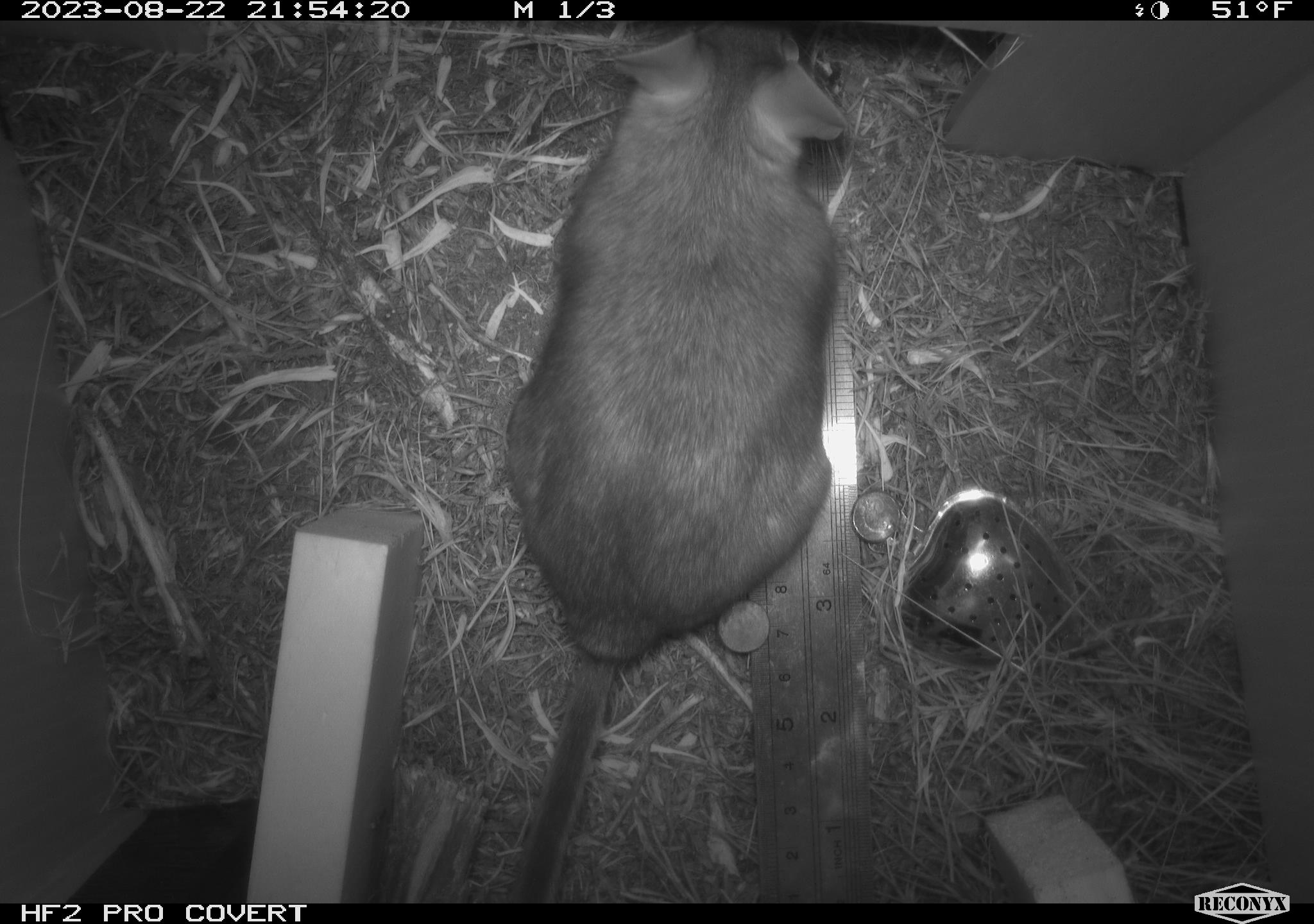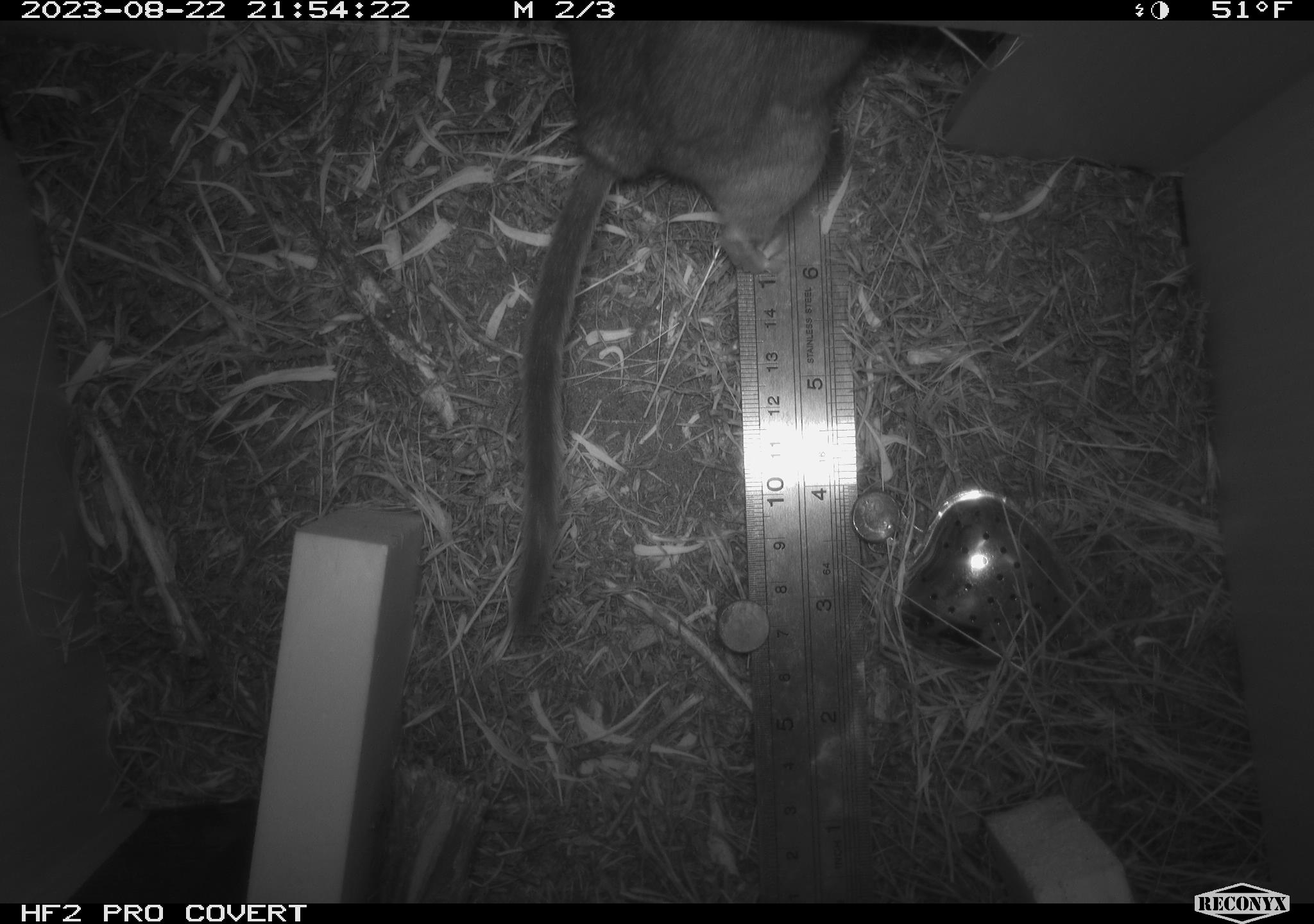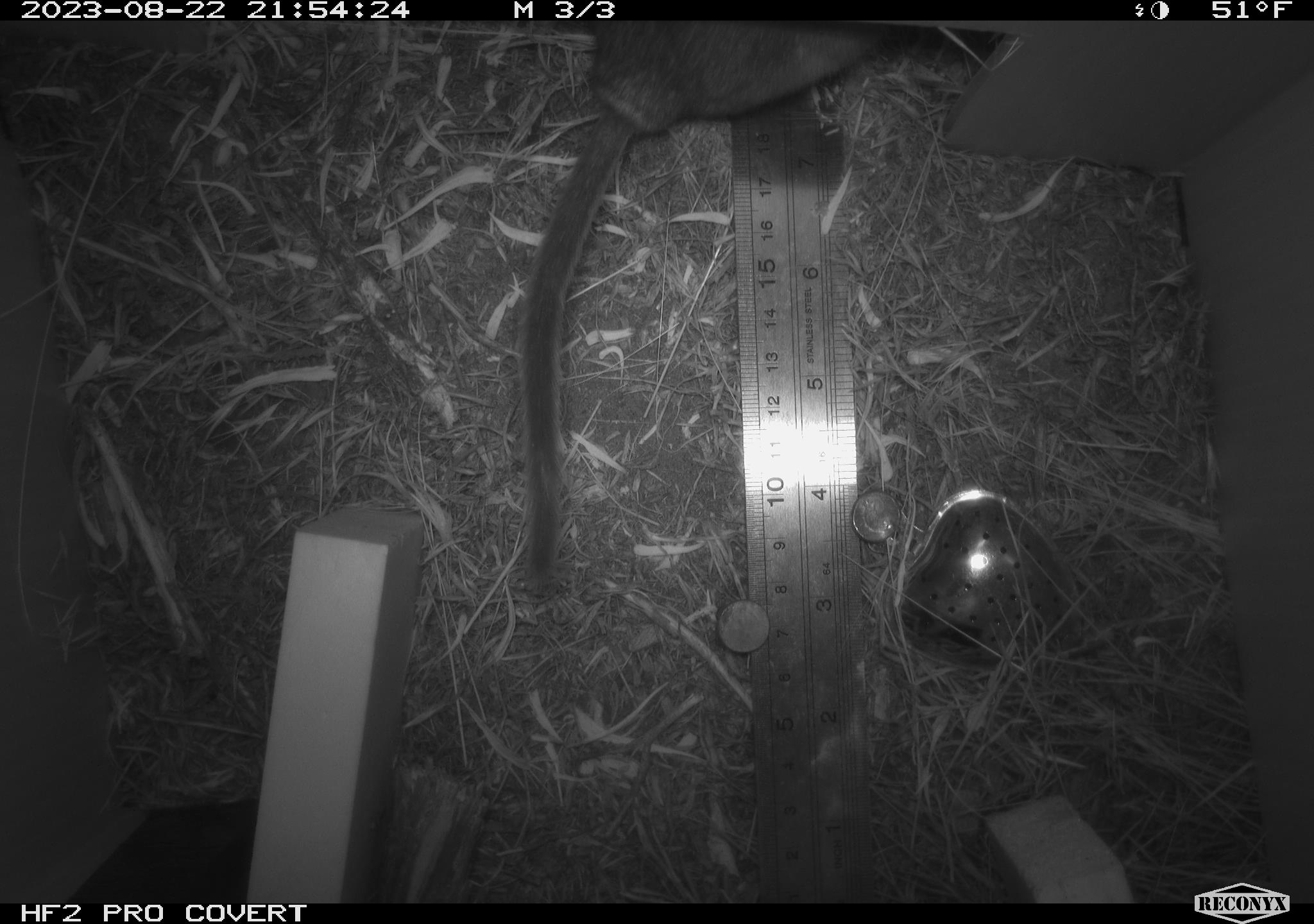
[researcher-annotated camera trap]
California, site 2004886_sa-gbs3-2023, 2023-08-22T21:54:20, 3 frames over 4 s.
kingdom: Animalia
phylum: Chordata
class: Mammalia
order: Rodentia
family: Cricetidae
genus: Neotoma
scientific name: Neotoma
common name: pack rat or woodrat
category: neotoma species